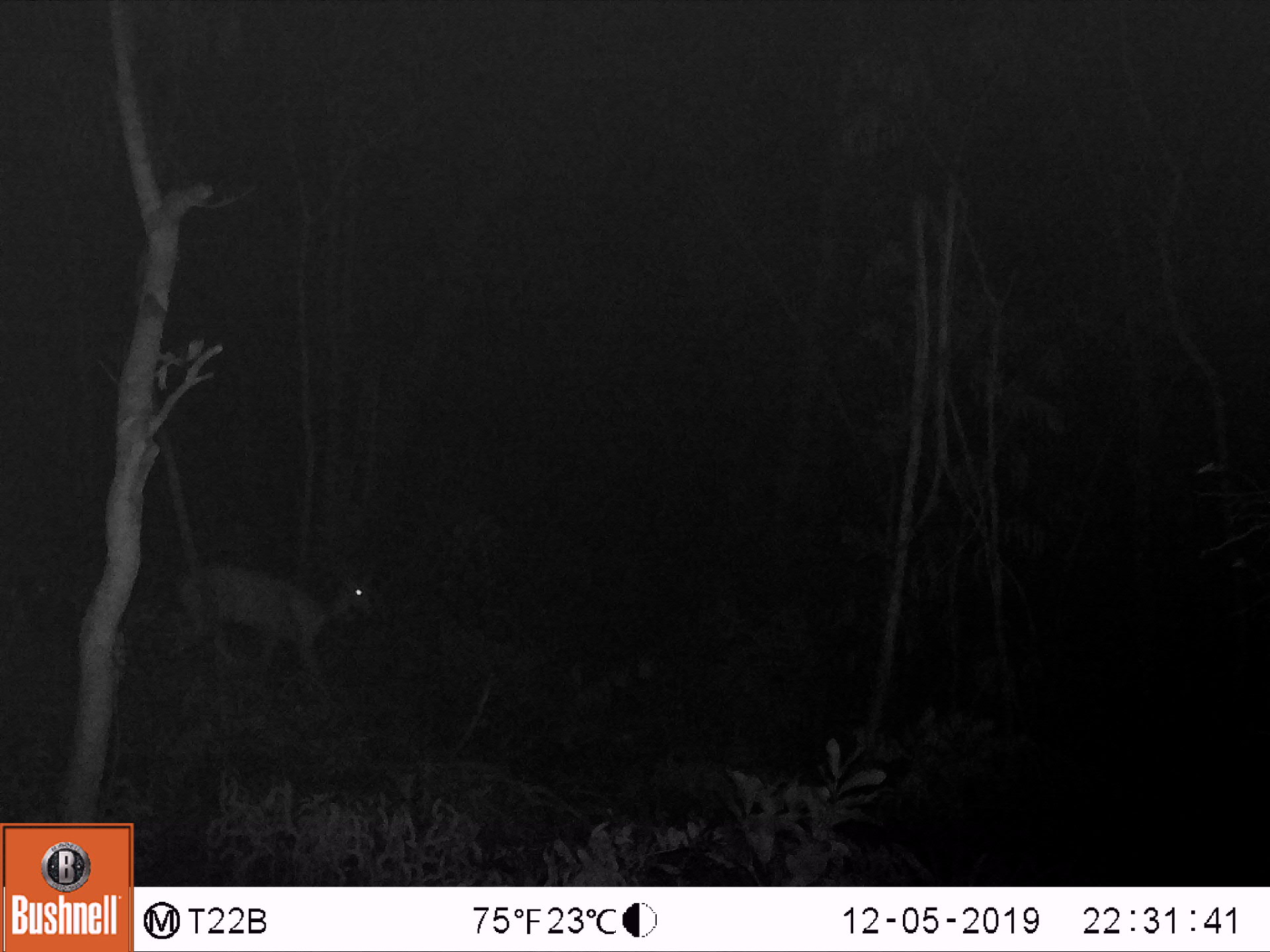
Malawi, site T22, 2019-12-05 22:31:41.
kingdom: Animalia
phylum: Chordata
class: Mammalia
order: Artiodactyla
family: Bovidae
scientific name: Antilopinae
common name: small antelope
Small antelope (Antilopinae), count 1.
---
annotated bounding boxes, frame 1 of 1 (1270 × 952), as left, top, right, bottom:
small antelope: 146, 537, 399, 731